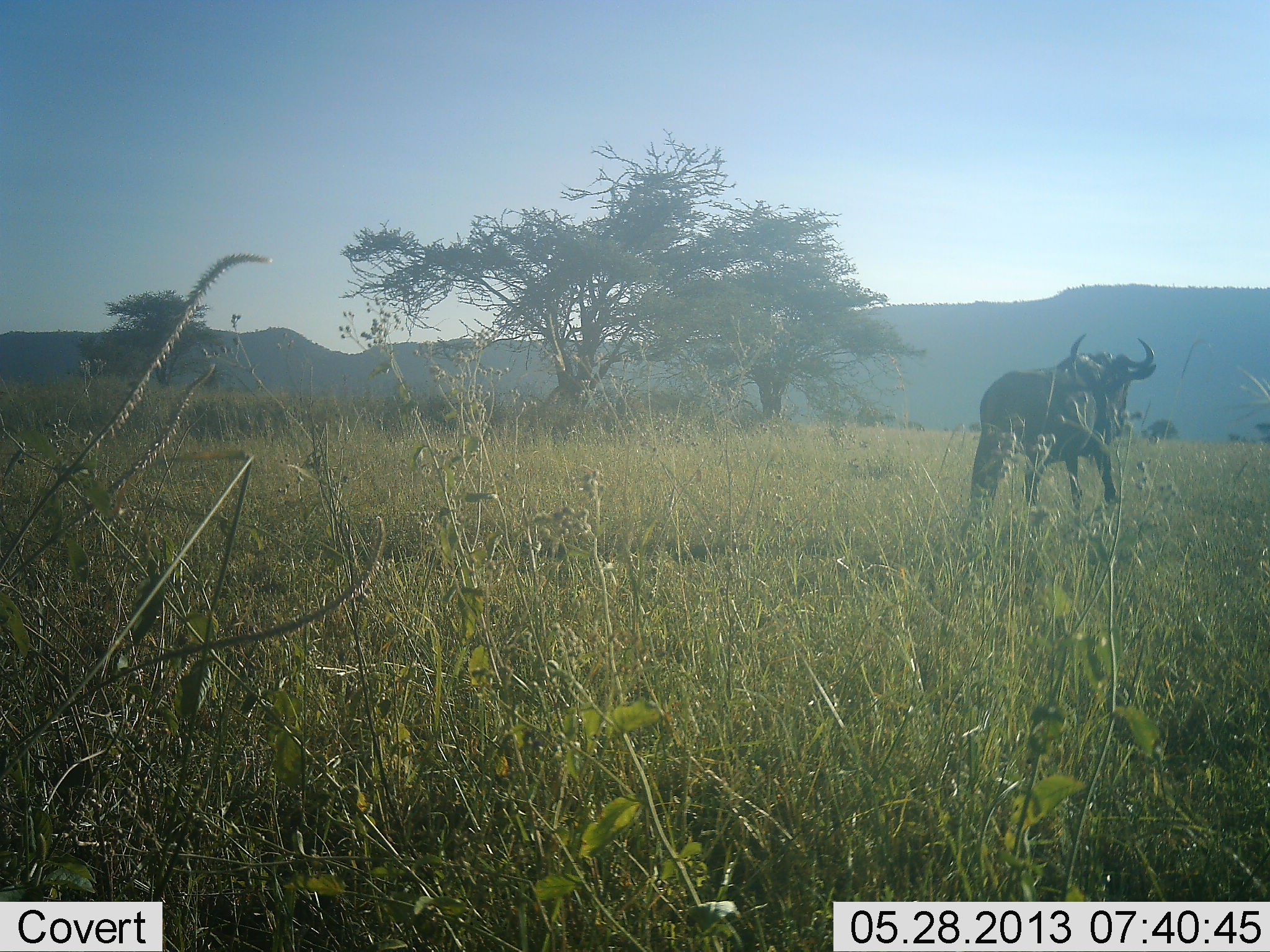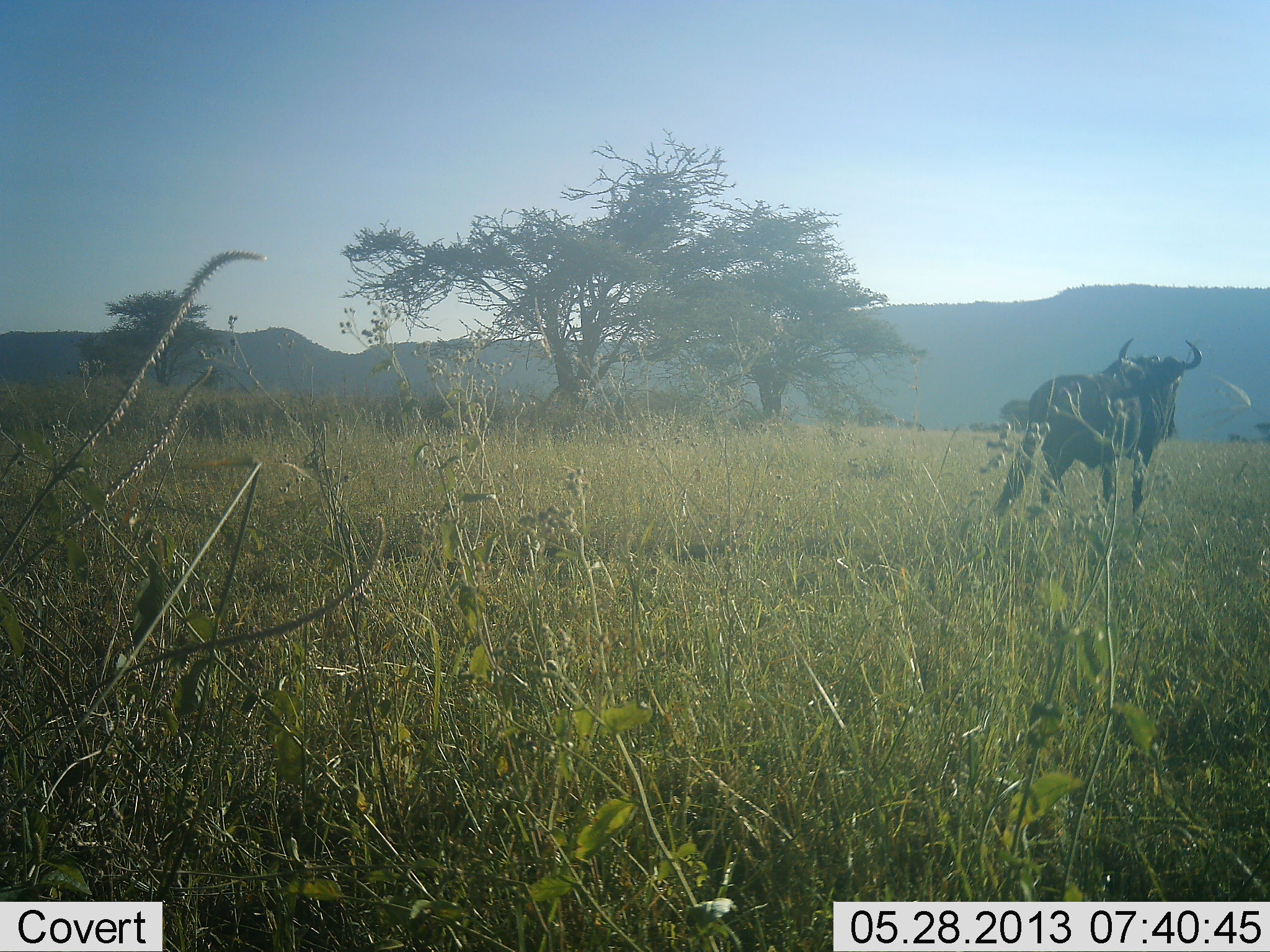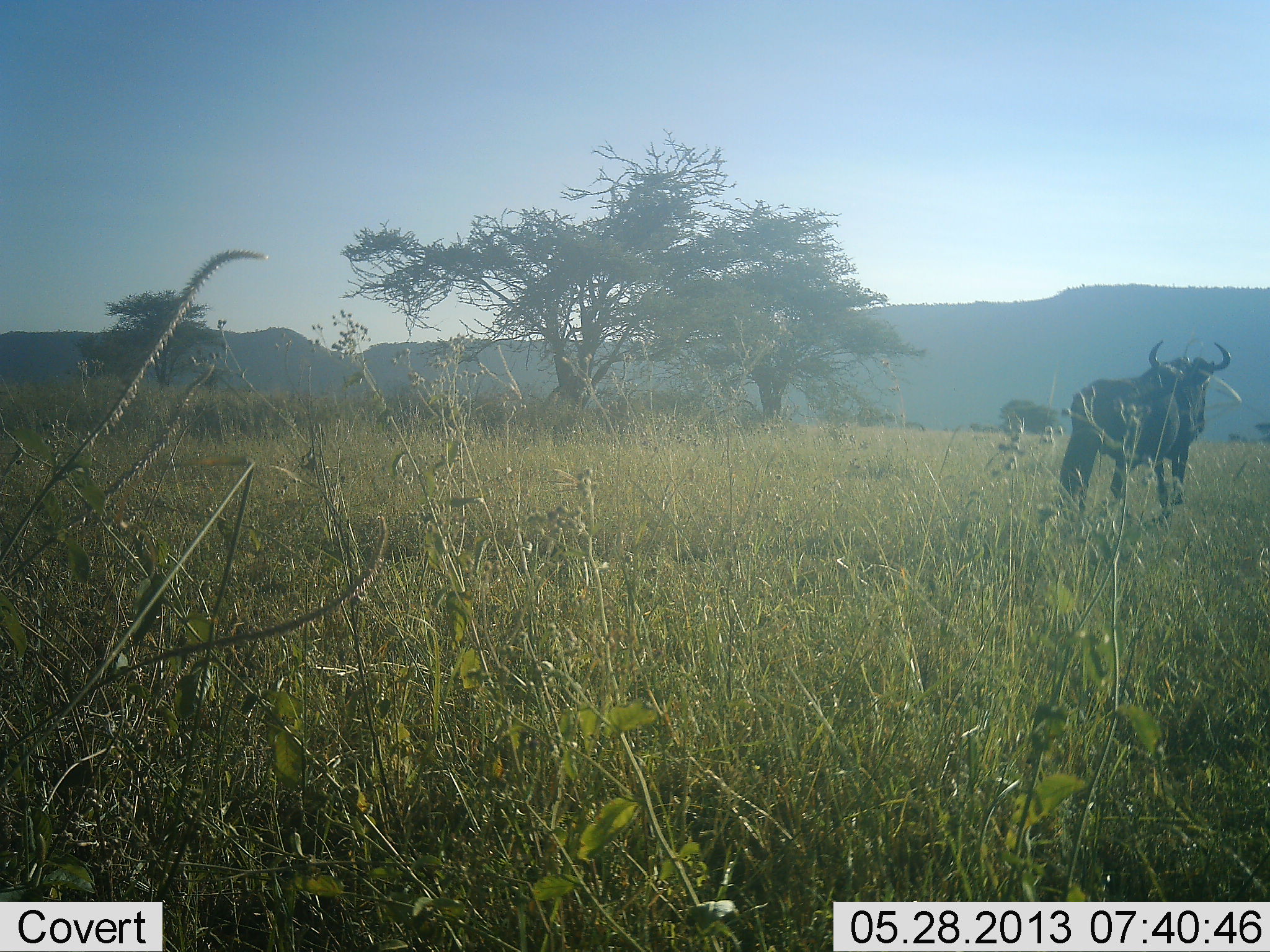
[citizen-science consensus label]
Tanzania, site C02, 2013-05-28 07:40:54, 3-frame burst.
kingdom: Animalia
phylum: Chordata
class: Mammalia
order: Artiodactyla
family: Bovidae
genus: Connochaetes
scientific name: Connochaetes taurinus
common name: blue wildebeest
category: wildebeest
Wildebeest (blue wildebeest) (Connochaetes taurinus), count 1. Behavior (volunteer vote fractions): standing 16%, resting 0%, moving 84%, interacting 0%. Young present (vote fraction): 0%. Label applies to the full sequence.